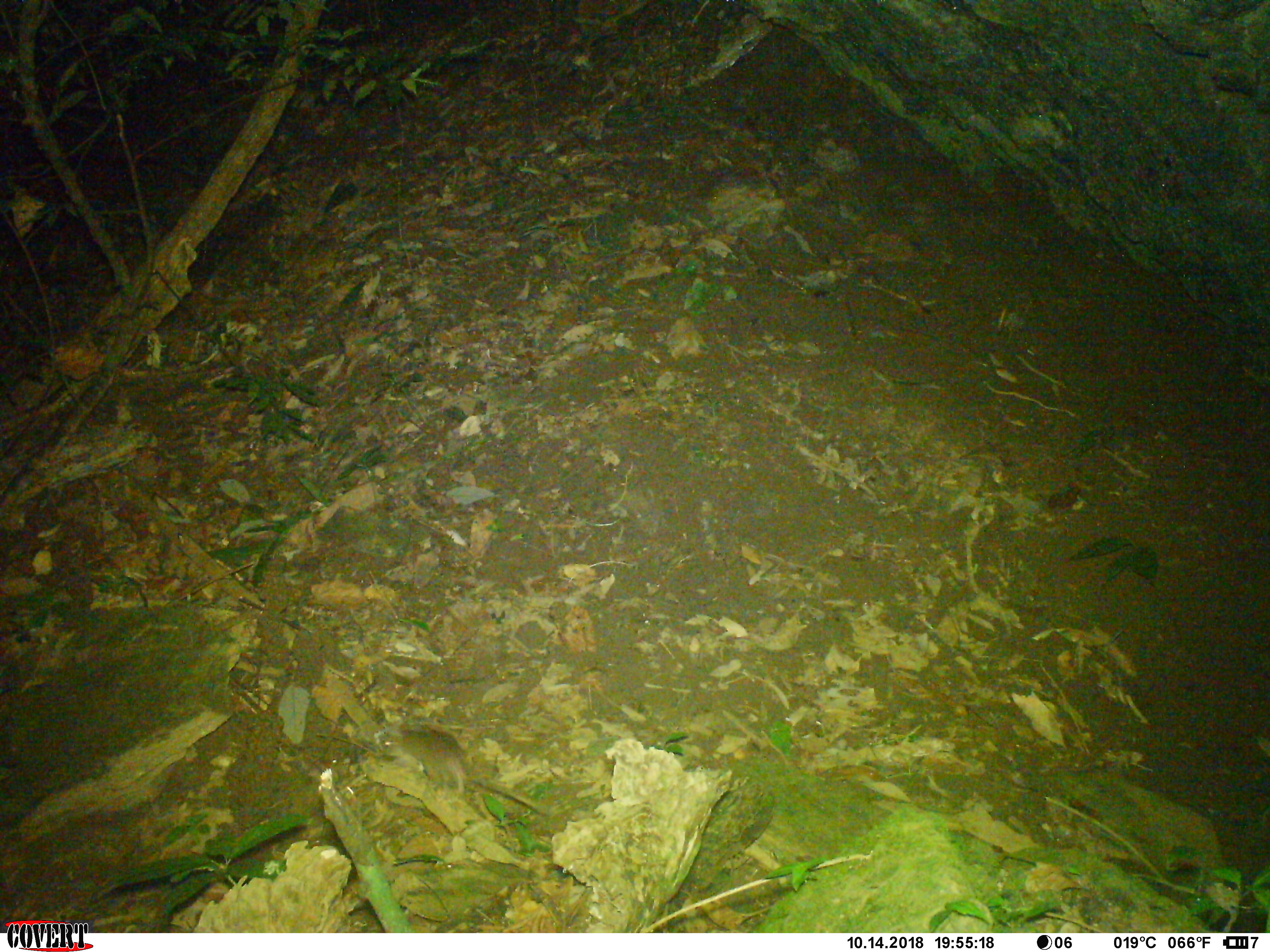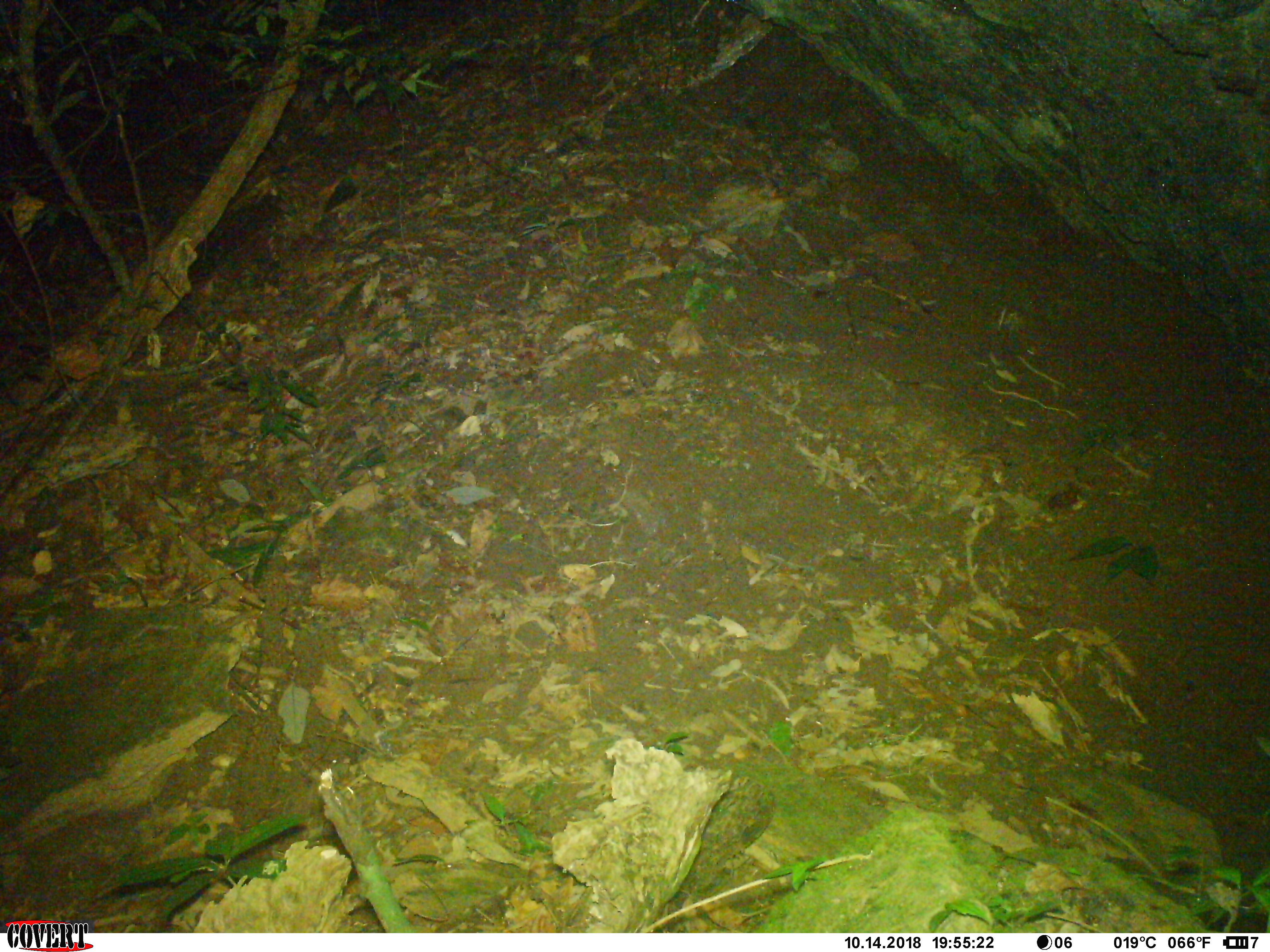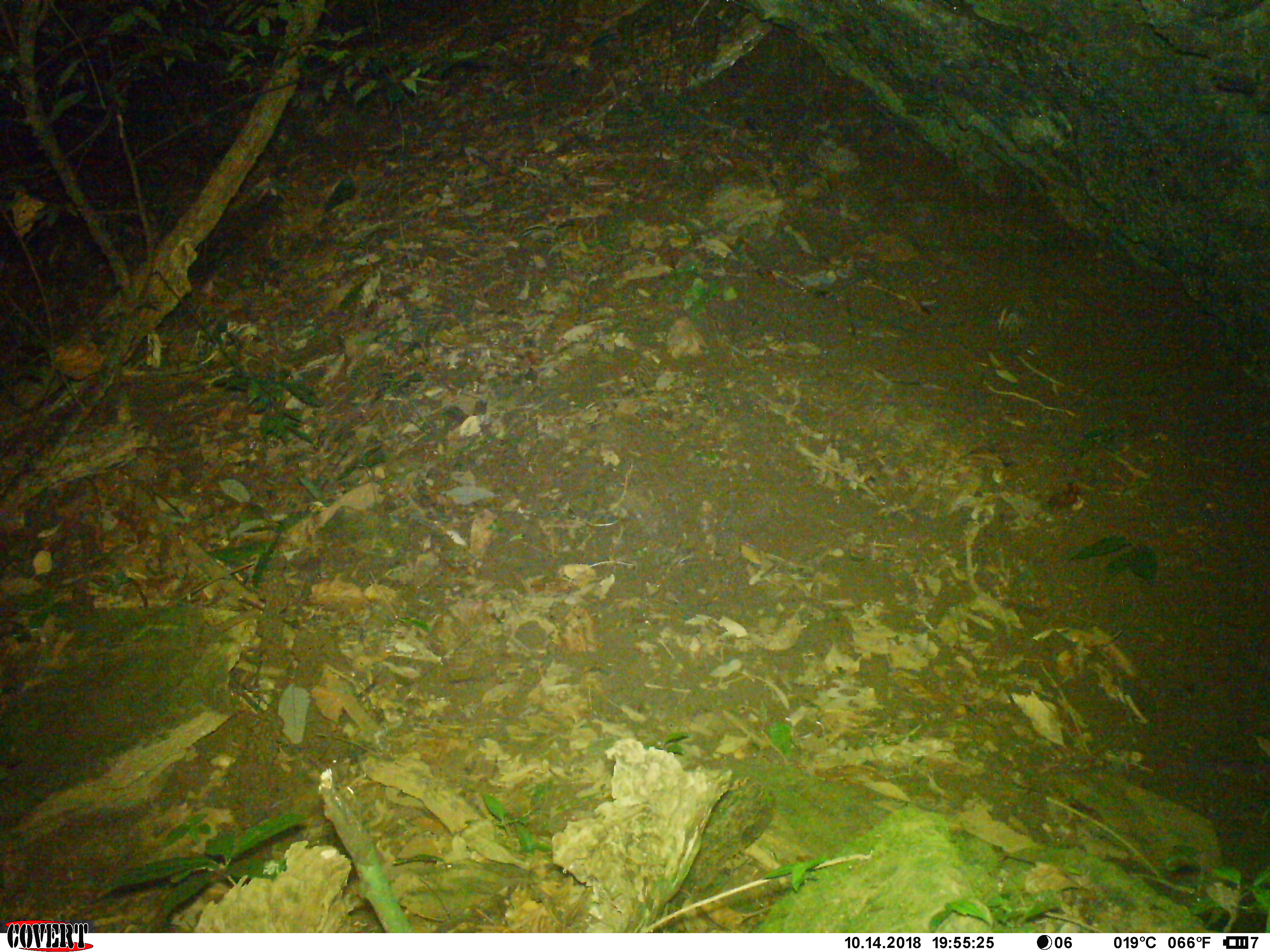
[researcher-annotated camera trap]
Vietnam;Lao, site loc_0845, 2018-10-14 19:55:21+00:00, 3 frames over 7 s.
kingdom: Animalia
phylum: Chordata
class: Mammalia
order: Rodentia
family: Muridae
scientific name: Muridae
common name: old-world mice and rats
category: unidentified murid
Unidentified murid (old-world mice and rats) (Muridae). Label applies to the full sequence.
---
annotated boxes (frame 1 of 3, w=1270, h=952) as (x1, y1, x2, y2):
unidentified murid: (377, 724, 547, 815)